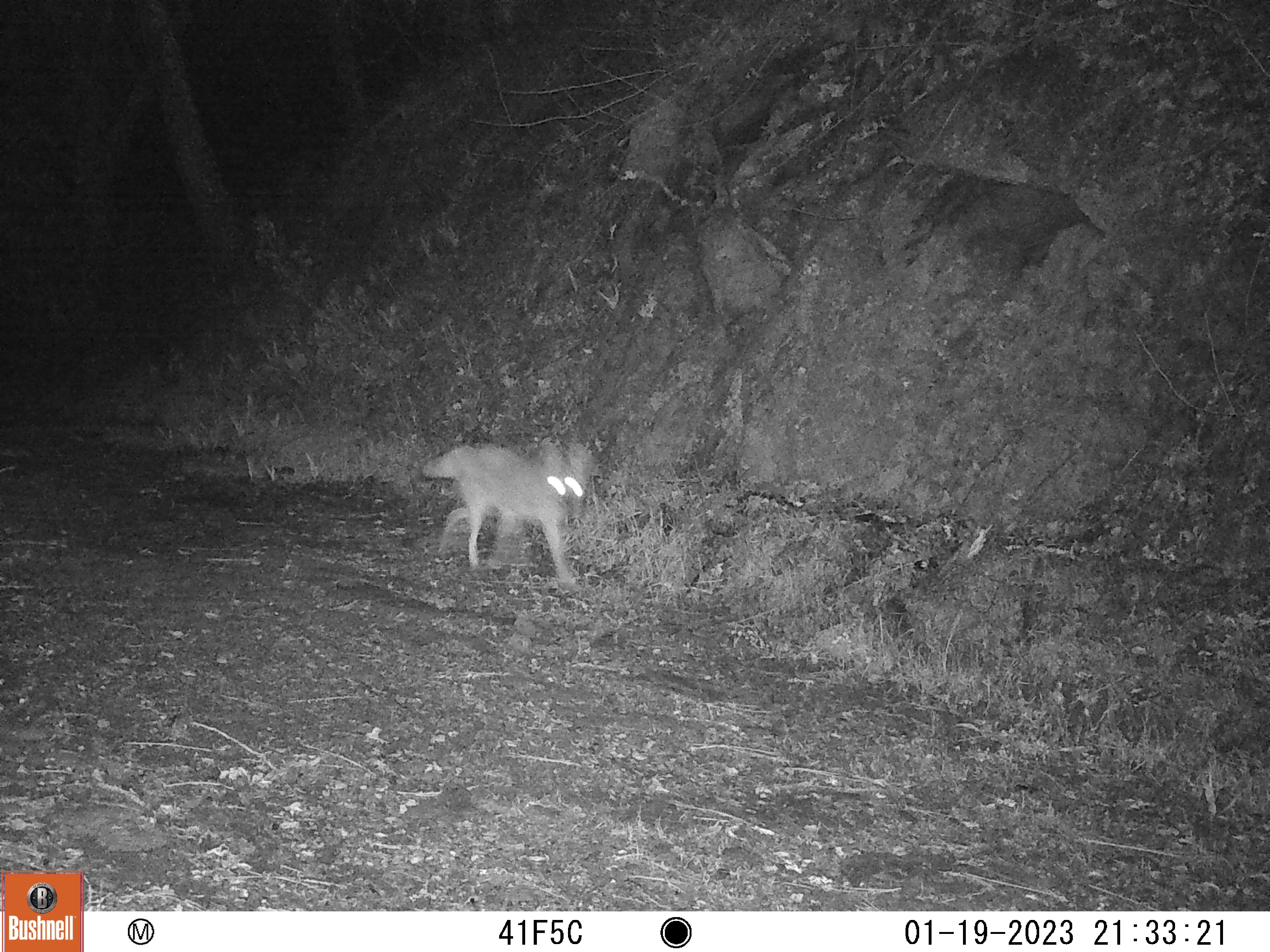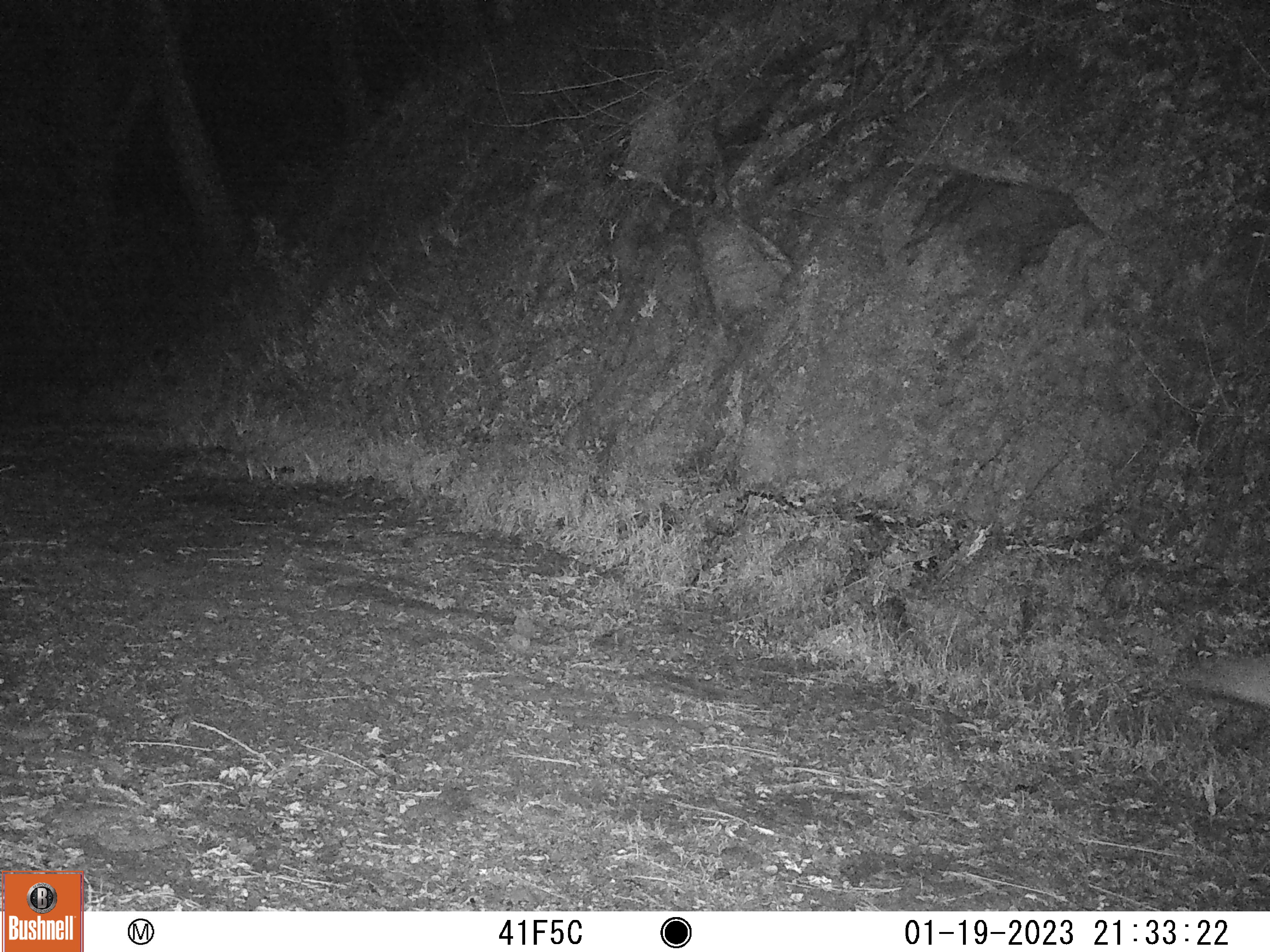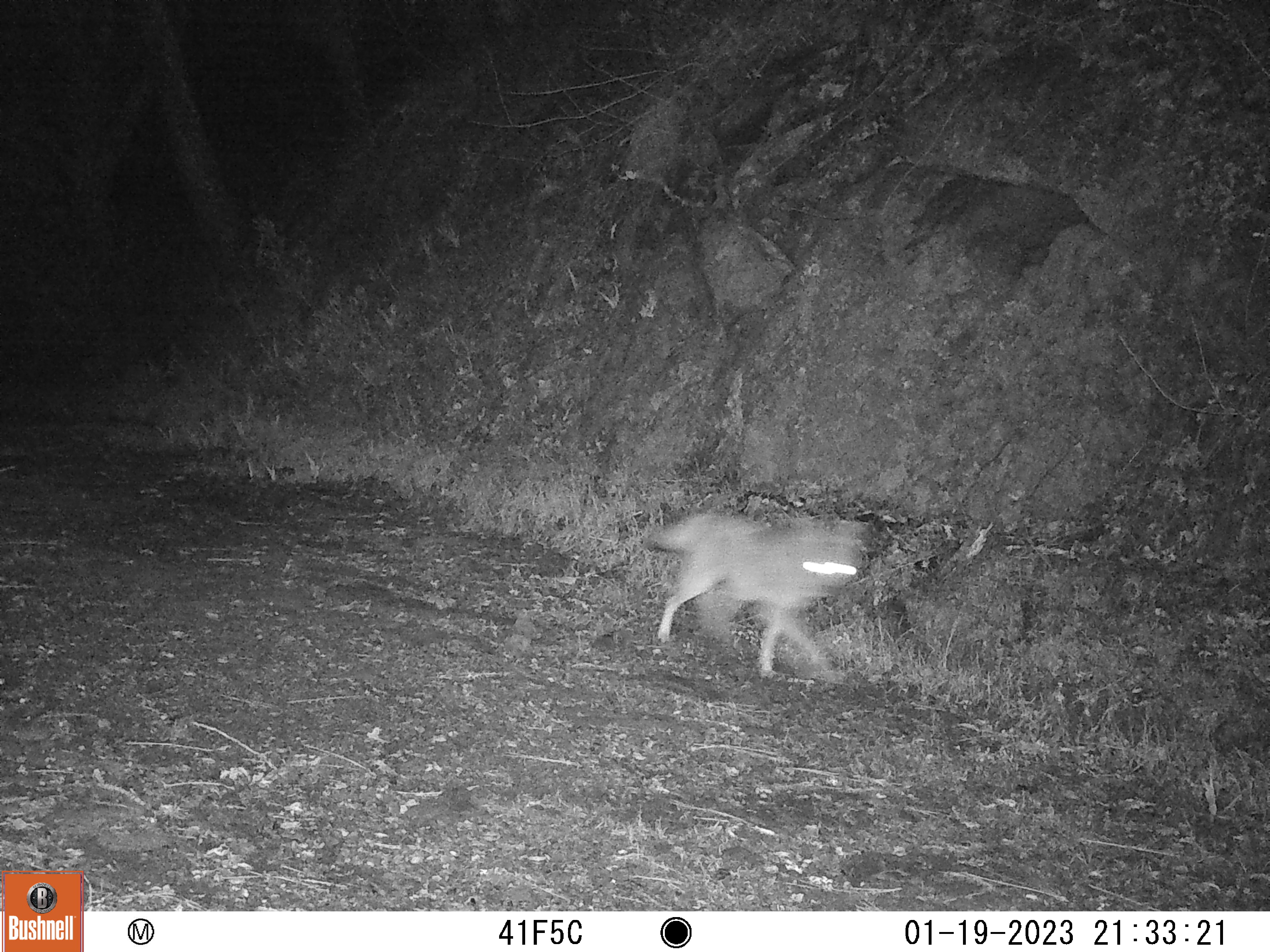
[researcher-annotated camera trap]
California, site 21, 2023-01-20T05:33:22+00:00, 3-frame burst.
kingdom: Animalia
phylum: Chordata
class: Mammalia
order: Carnivora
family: Canidae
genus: Canis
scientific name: Canis latrans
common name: coyote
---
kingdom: Animalia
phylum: Chordata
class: Mammalia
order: Carnivora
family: Felidae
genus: Lynx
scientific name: Lynx rufus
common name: bobcat